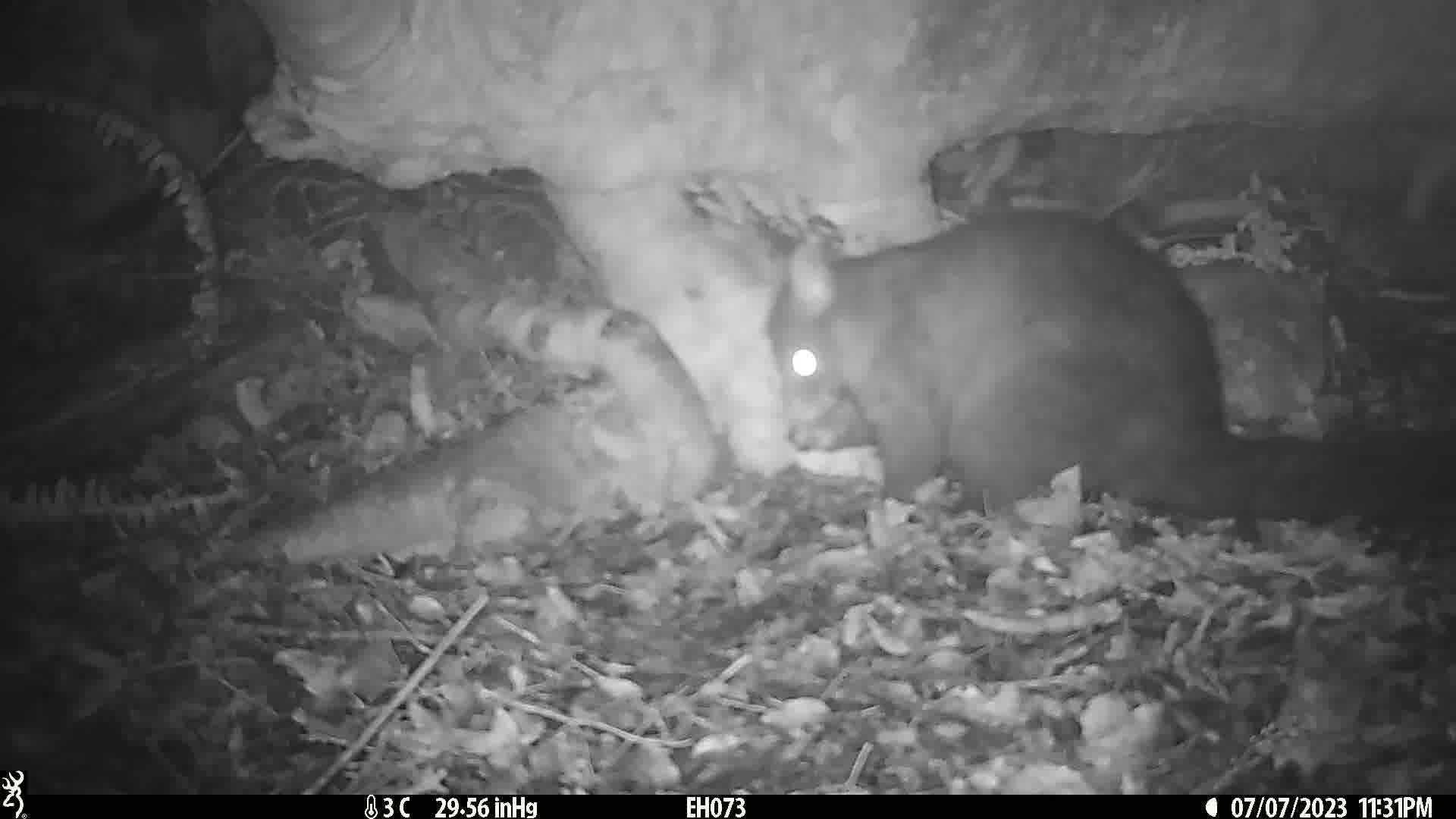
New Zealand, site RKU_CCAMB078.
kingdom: Animalia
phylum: Chordata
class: Mammalia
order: Diprotodontia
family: Phalangeridae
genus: Trichosurus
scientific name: Trichosurus vulpecula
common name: common brushtail possum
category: possum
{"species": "possum (common brushtail possum) (Trichosurus vulpecula)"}